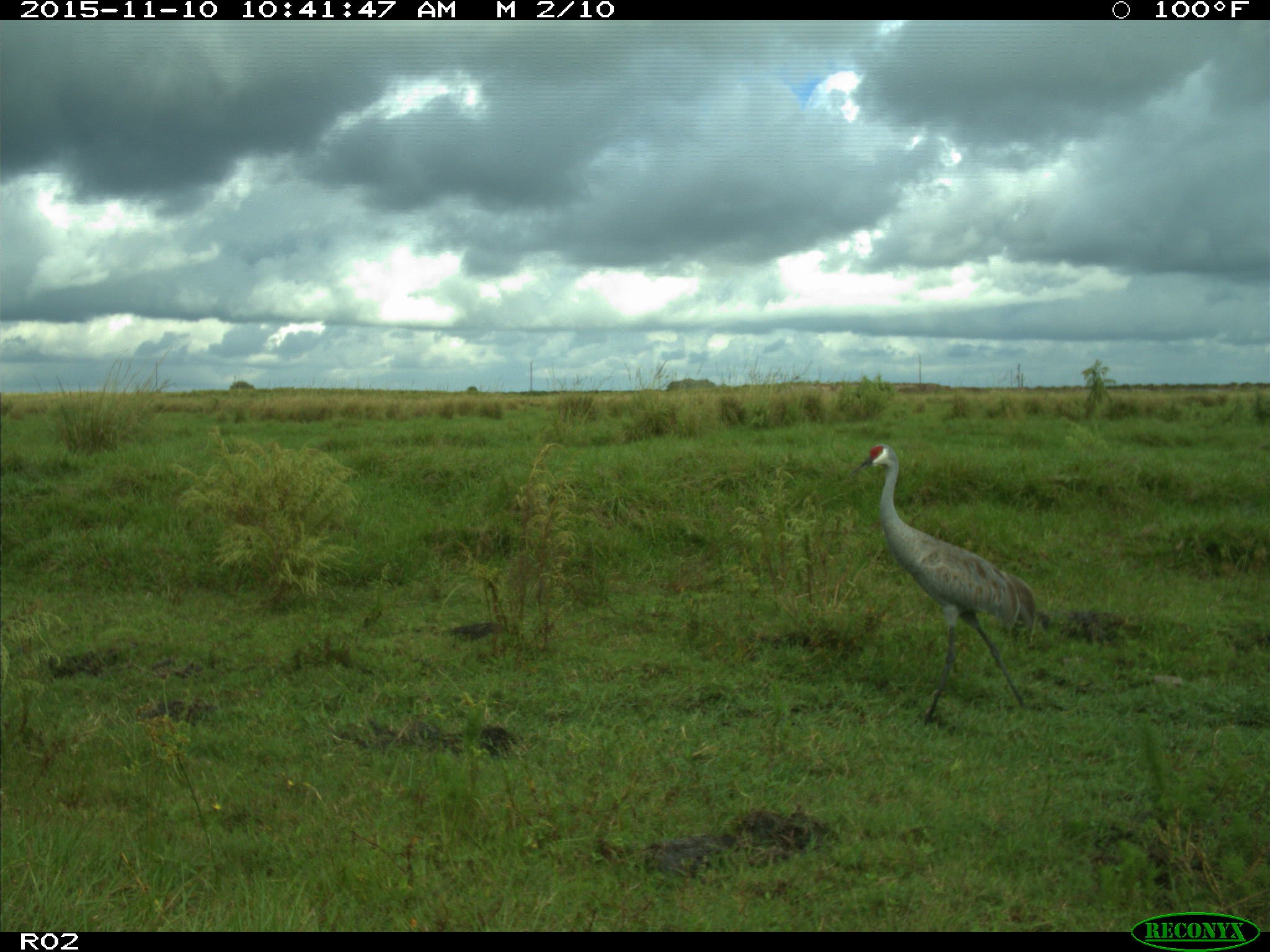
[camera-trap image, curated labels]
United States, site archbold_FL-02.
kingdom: Animalia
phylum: Chordata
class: Aves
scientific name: Aves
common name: birds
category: unidentified bird